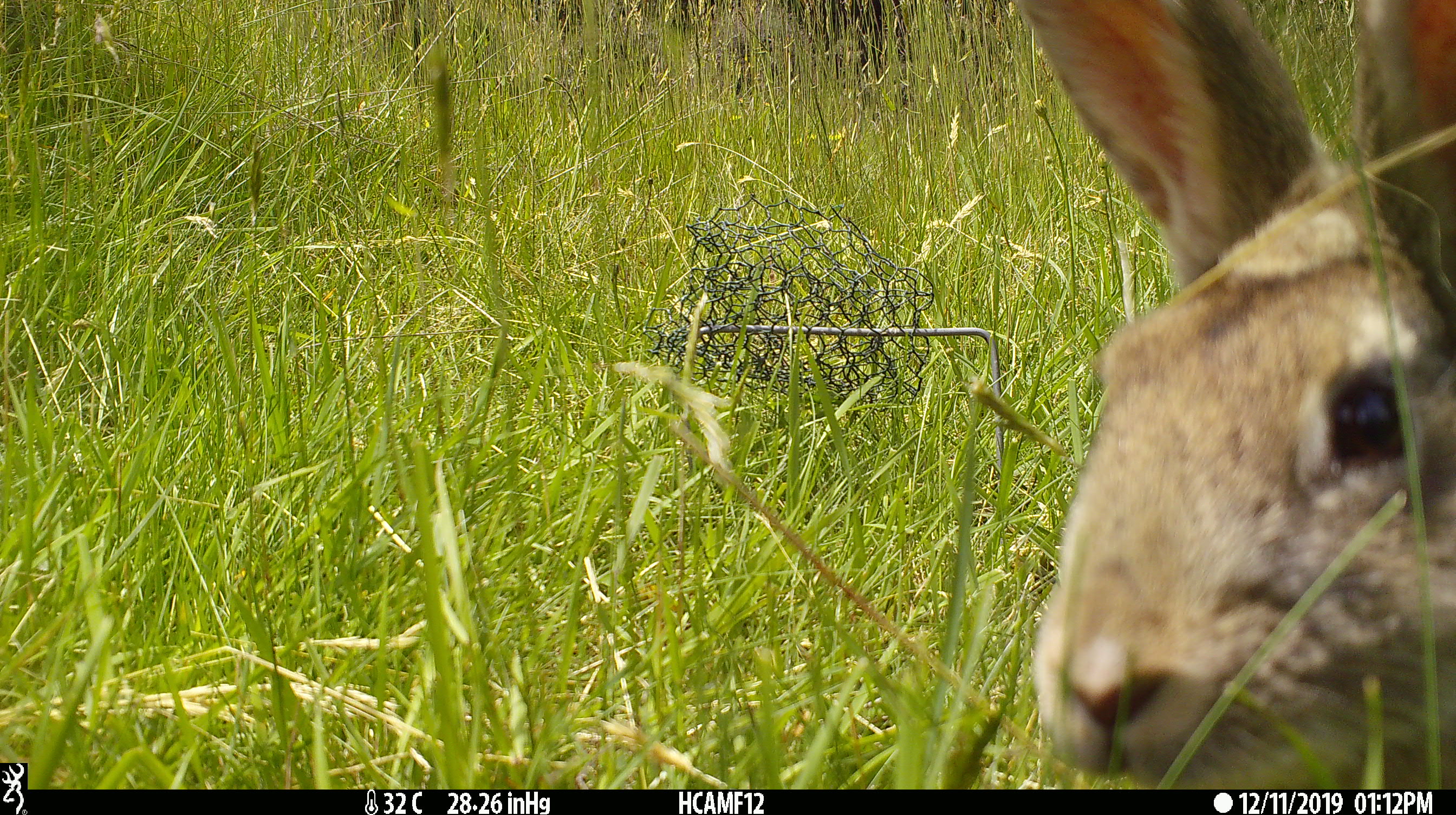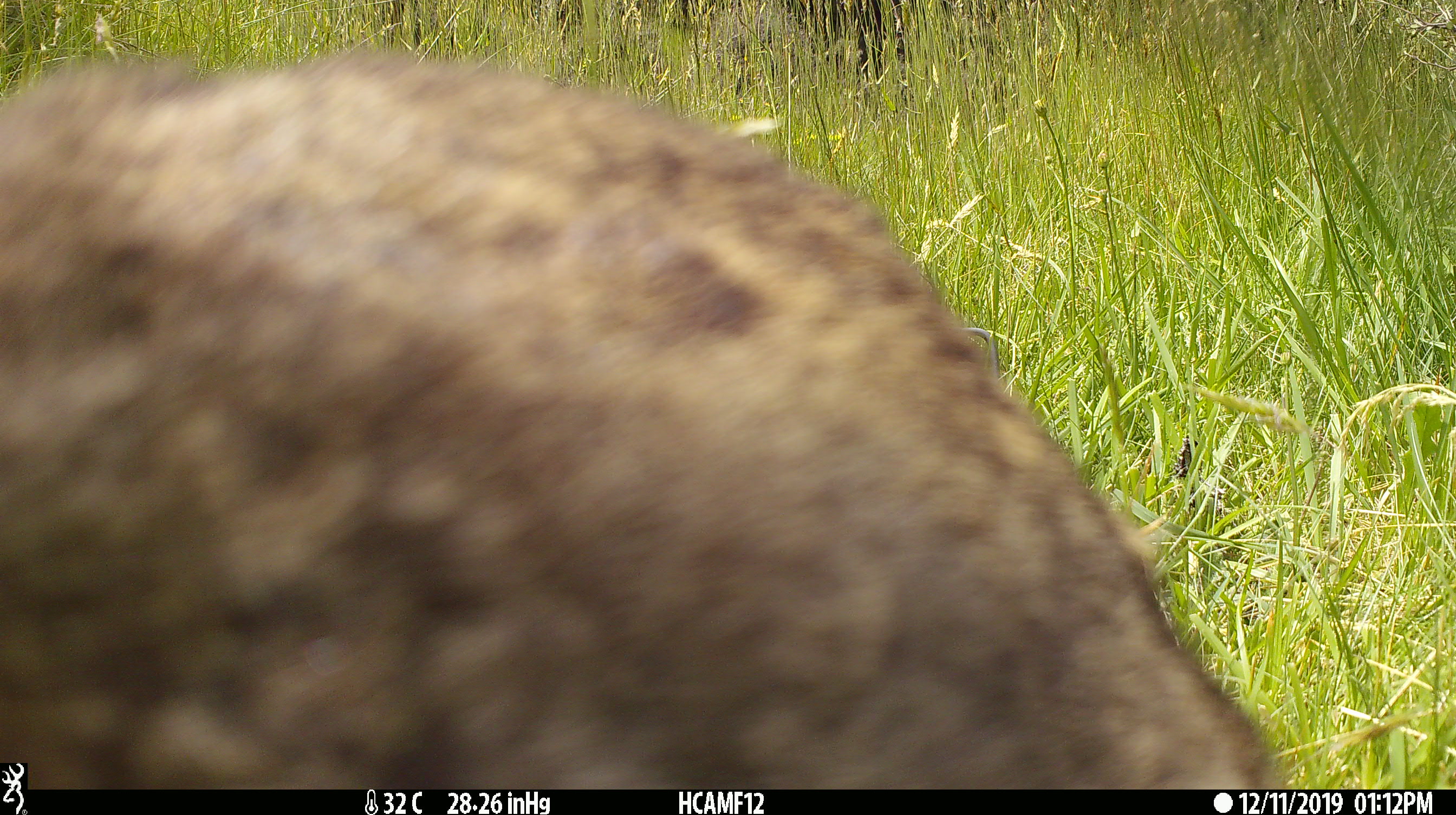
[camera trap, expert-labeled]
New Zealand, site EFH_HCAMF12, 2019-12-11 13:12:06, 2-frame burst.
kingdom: Animalia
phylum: Chordata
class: Mammalia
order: Lagomorpha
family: Leporidae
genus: Lepus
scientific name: Lepus europaeus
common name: brown hare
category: hare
Hare (brown hare) (Lepus europaeus).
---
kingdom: Animalia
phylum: Chordata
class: Mammalia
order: Lagomorpha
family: Leporidae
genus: Oryctolagus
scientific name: Oryctolagus cuniculus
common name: european rabbit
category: rabbit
Rabbit (european rabbit) (Oryctolagus cuniculus).